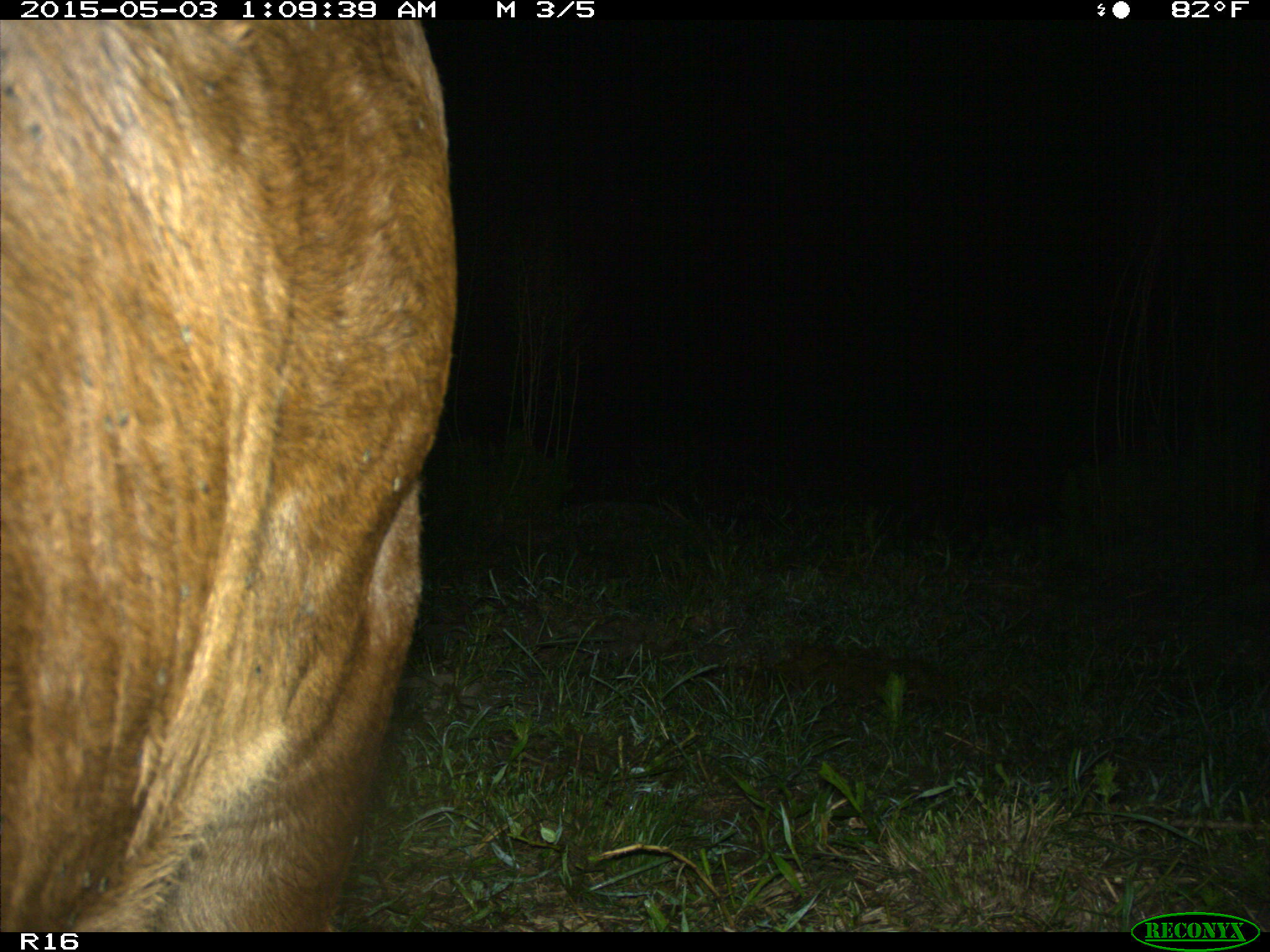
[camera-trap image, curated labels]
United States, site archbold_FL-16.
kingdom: Animalia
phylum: Chordata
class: Mammalia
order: Artiodactyla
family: Bovidae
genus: Bos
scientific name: Bos taurus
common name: domestic cow